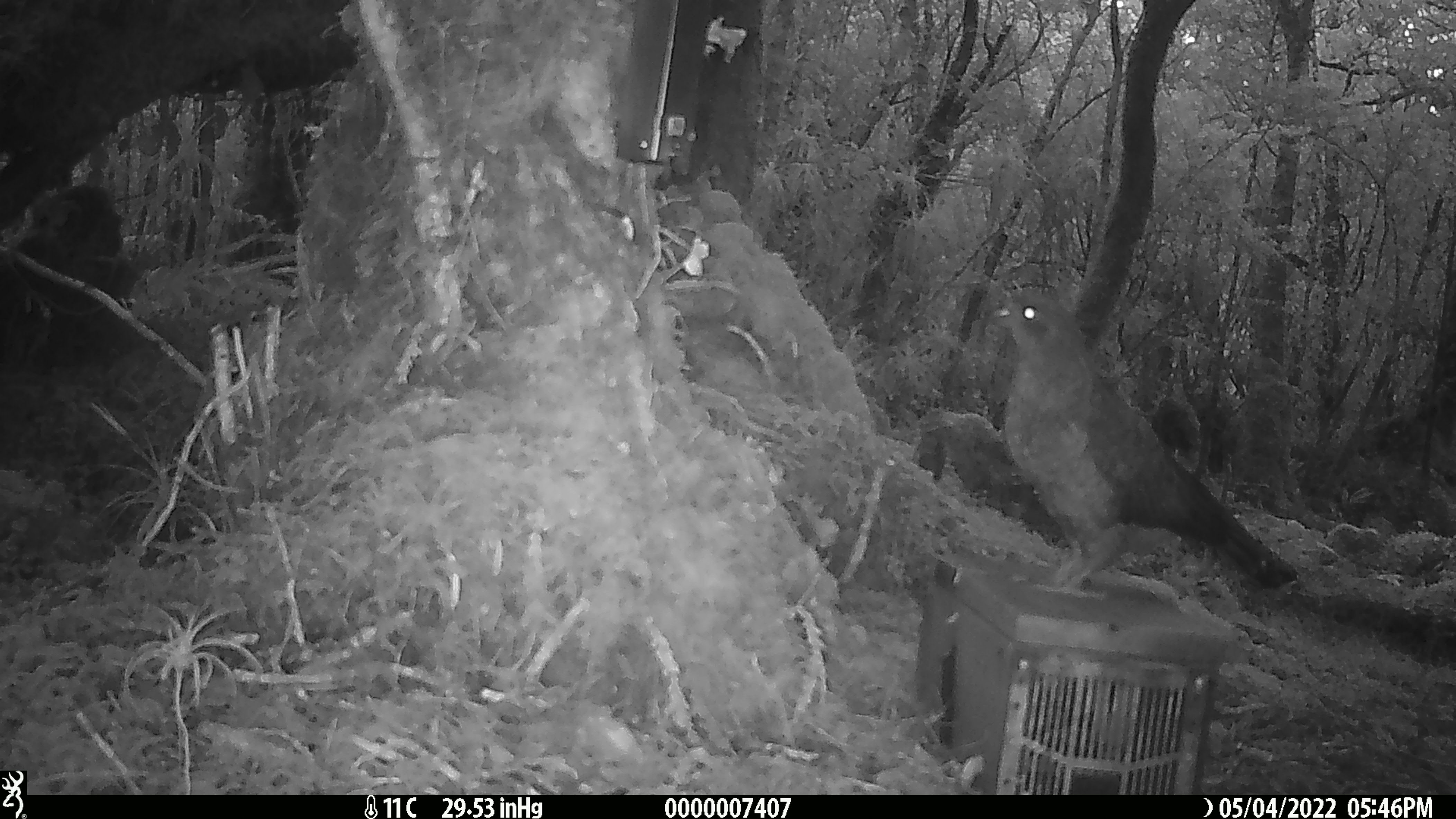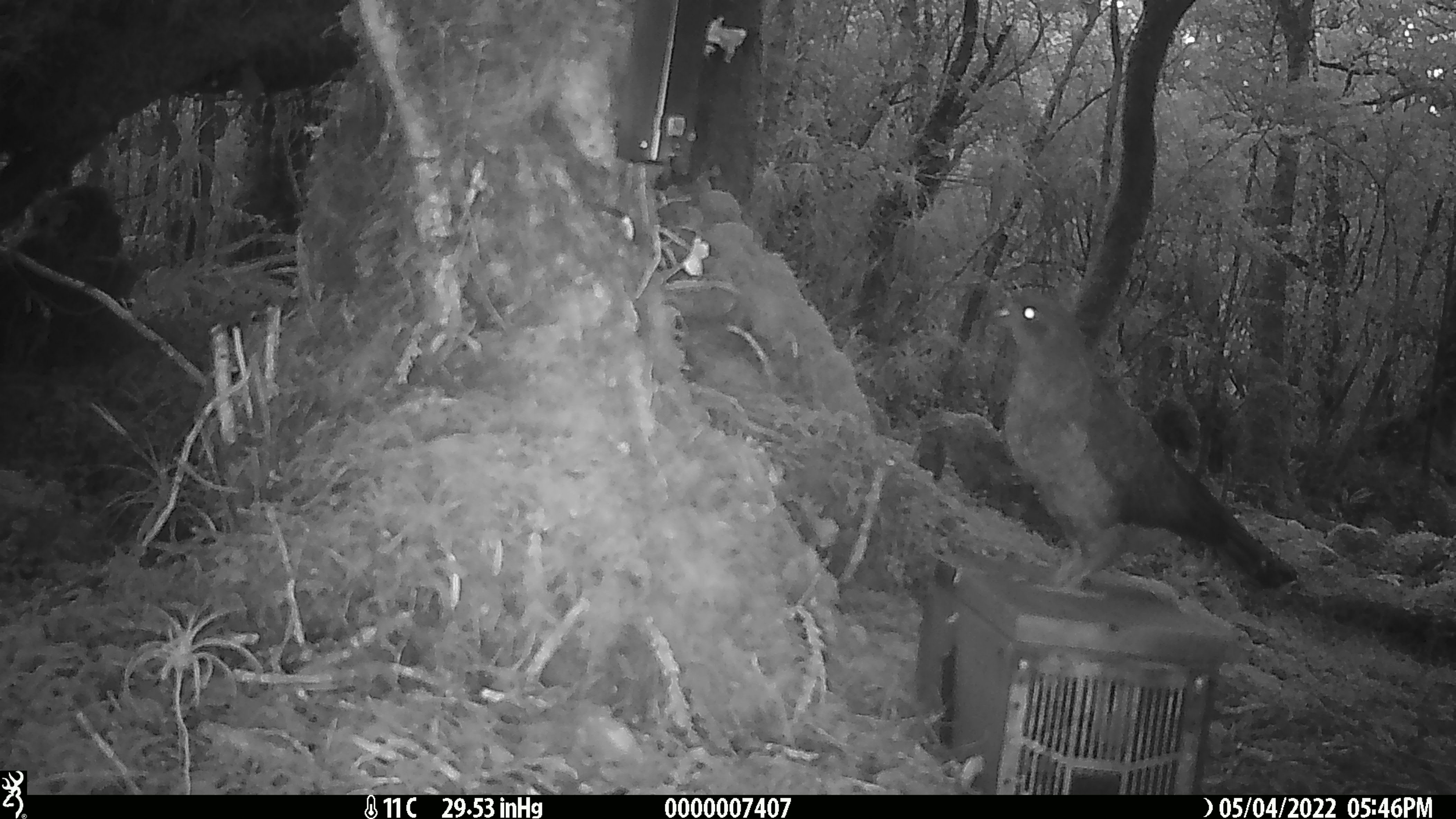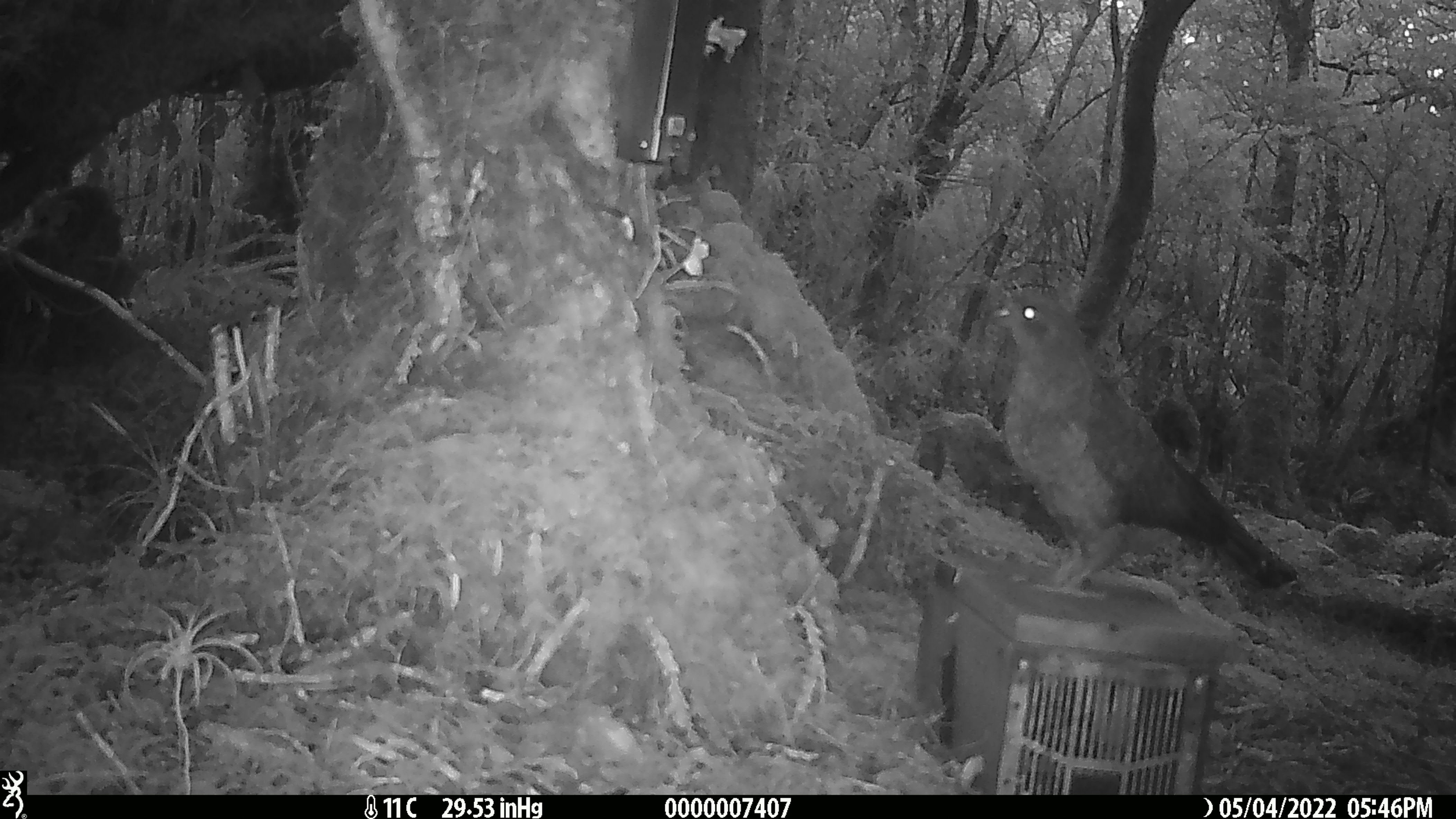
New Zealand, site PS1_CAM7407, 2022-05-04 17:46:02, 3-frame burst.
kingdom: Animalia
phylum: Chordata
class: Aves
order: Psittaciformes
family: Strigopidae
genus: Nestor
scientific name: Nestor notabilis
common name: kea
Kea (Nestor notabilis).